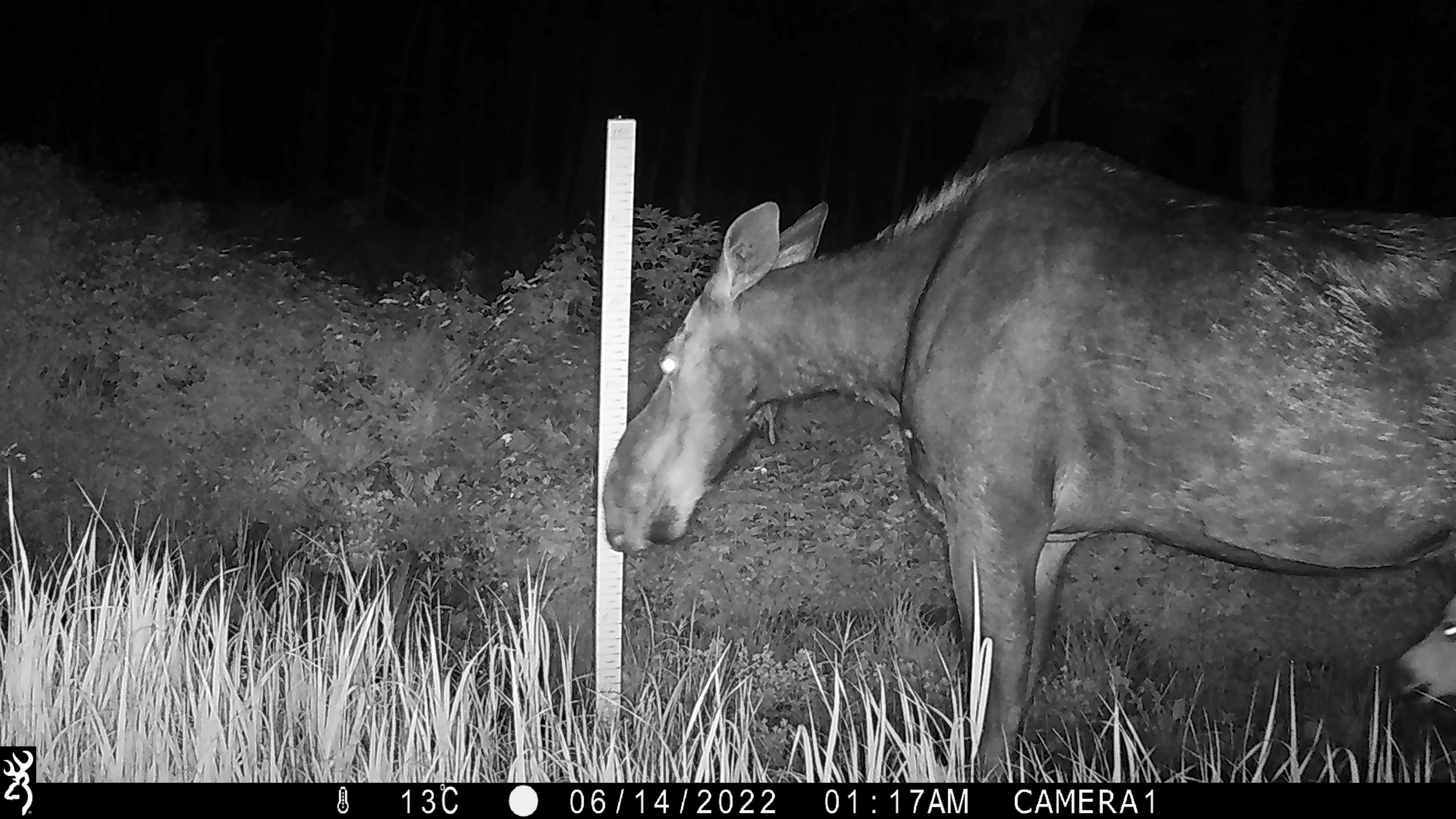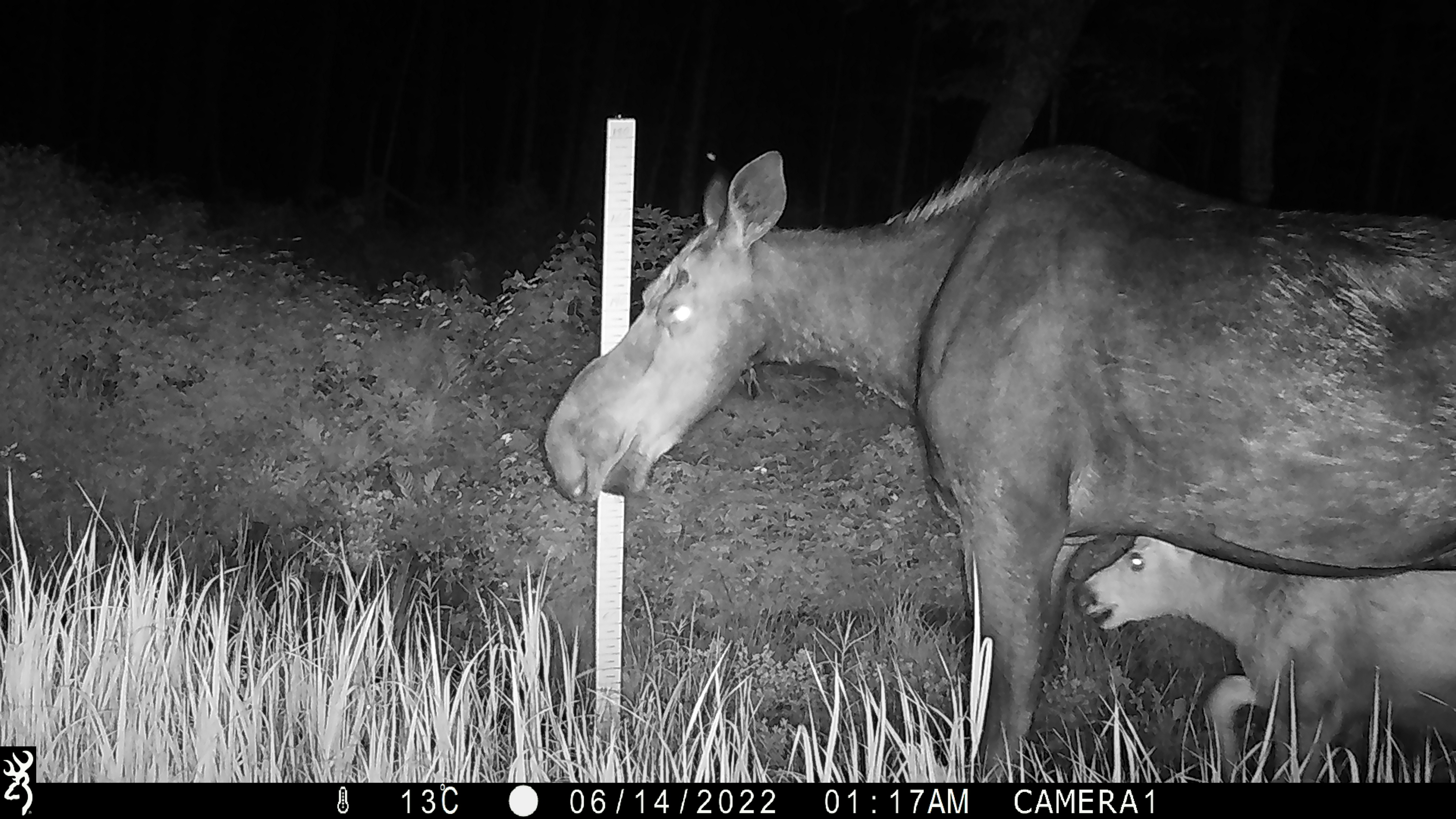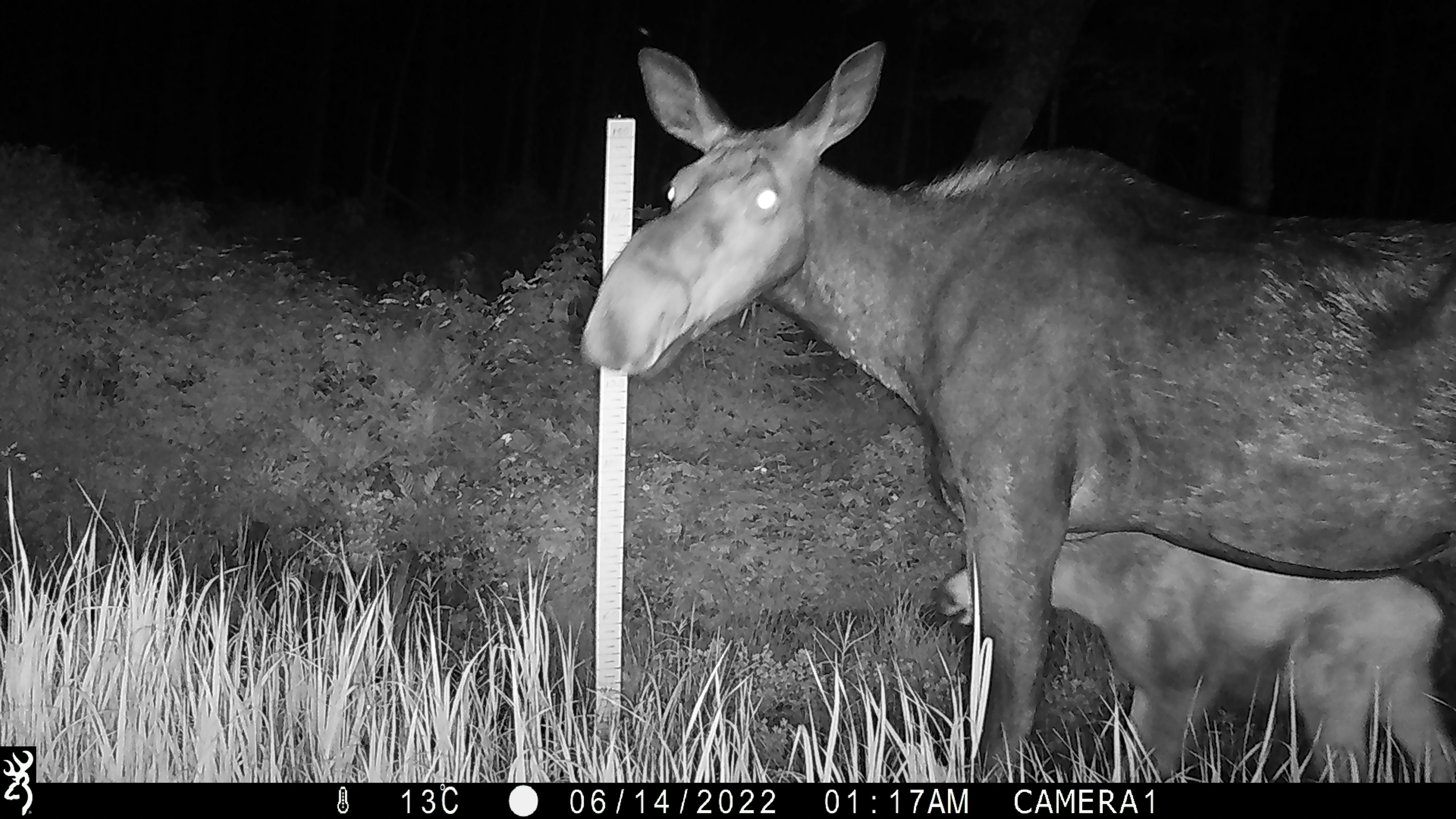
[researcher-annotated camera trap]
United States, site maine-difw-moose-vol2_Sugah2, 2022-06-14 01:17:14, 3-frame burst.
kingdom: Animalia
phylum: Chordata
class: Mammalia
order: Artiodactyla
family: Cervidae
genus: Alces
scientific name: Alces alces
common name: moose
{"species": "moose (Alces alces)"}